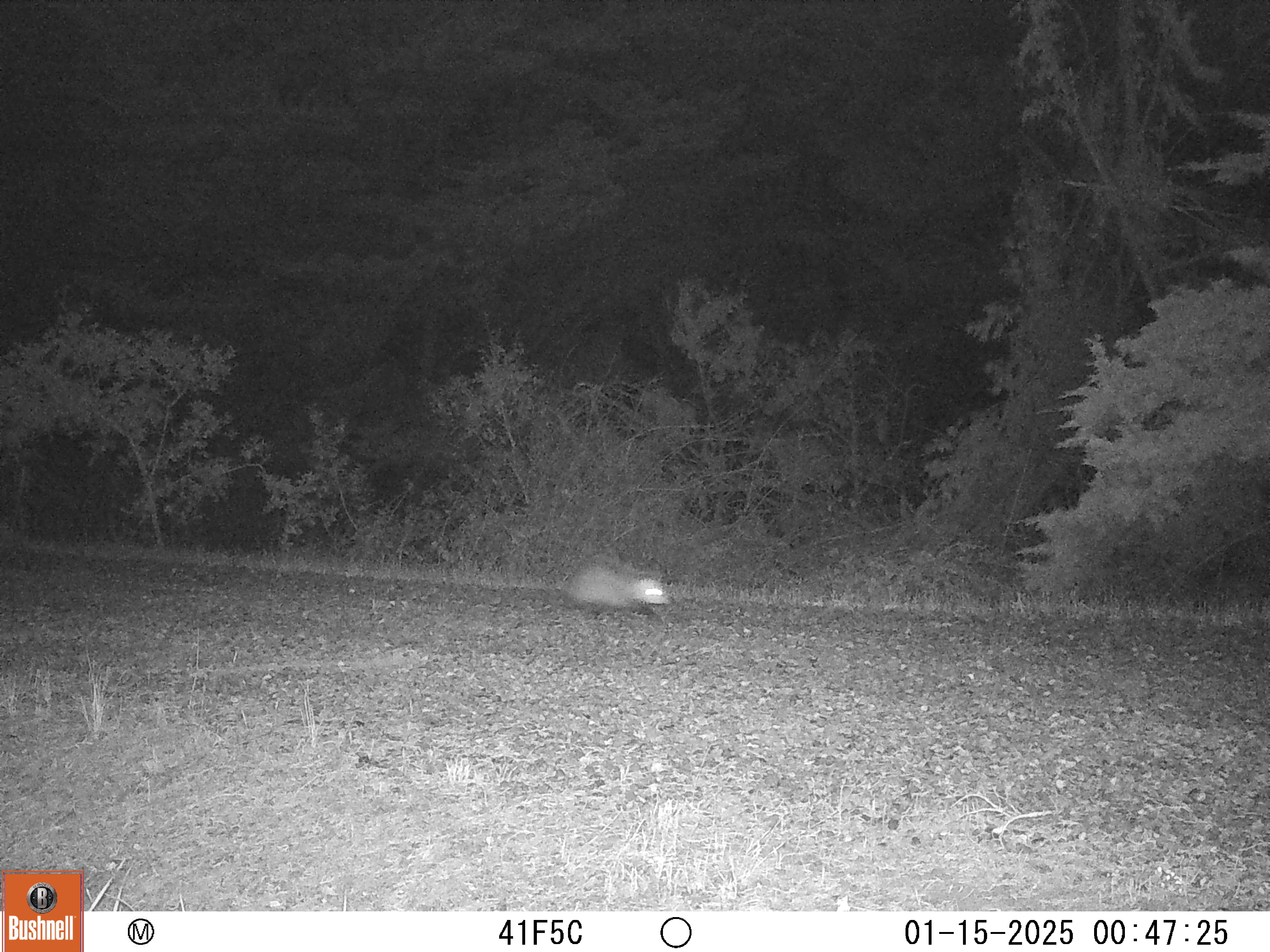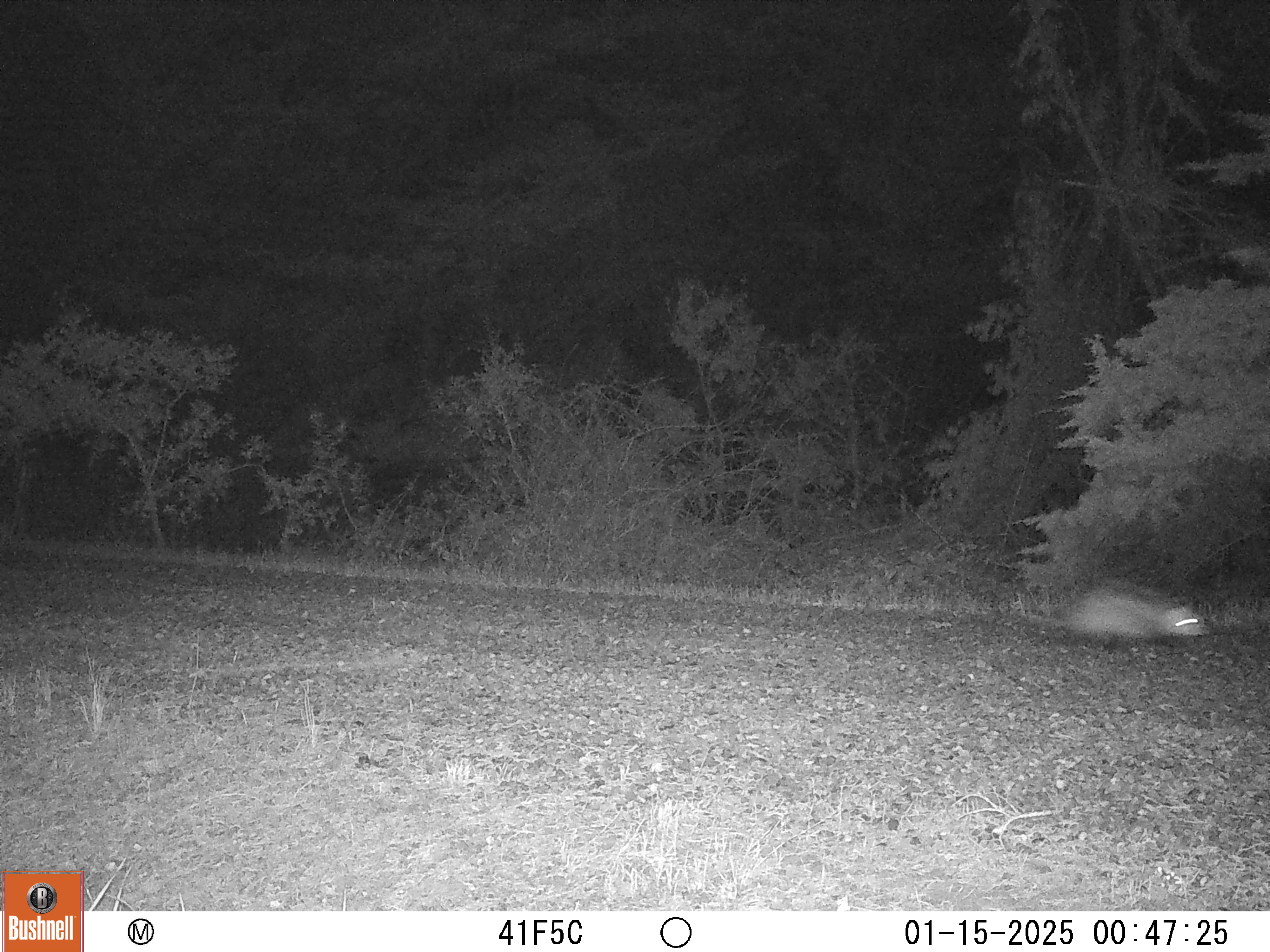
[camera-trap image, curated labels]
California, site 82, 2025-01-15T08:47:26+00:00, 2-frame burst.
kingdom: Animalia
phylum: Chordata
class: Mammalia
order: Didelphimorphia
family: Didelphidae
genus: Didelphis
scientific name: Didelphis virginiana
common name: virginia opossum